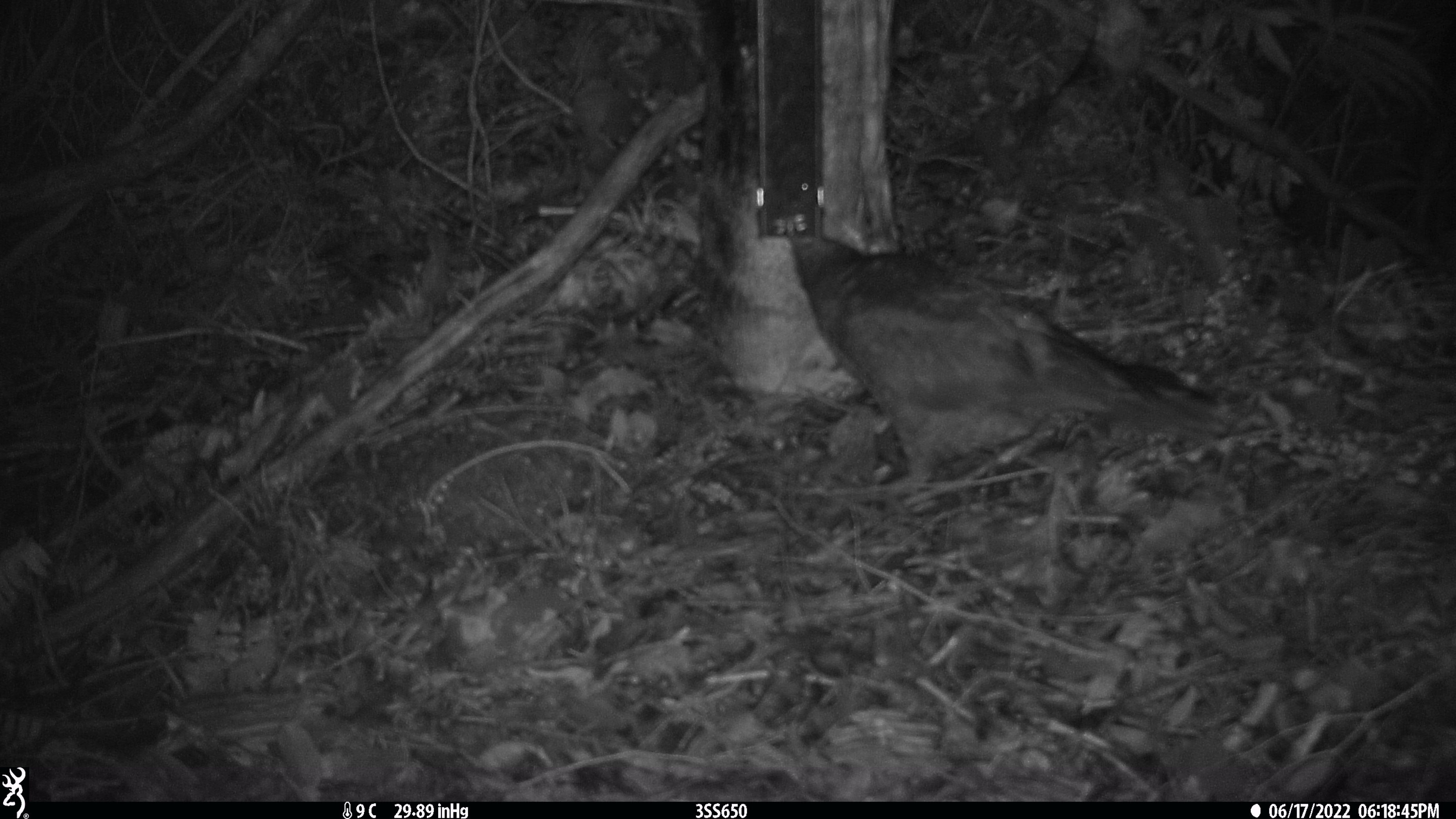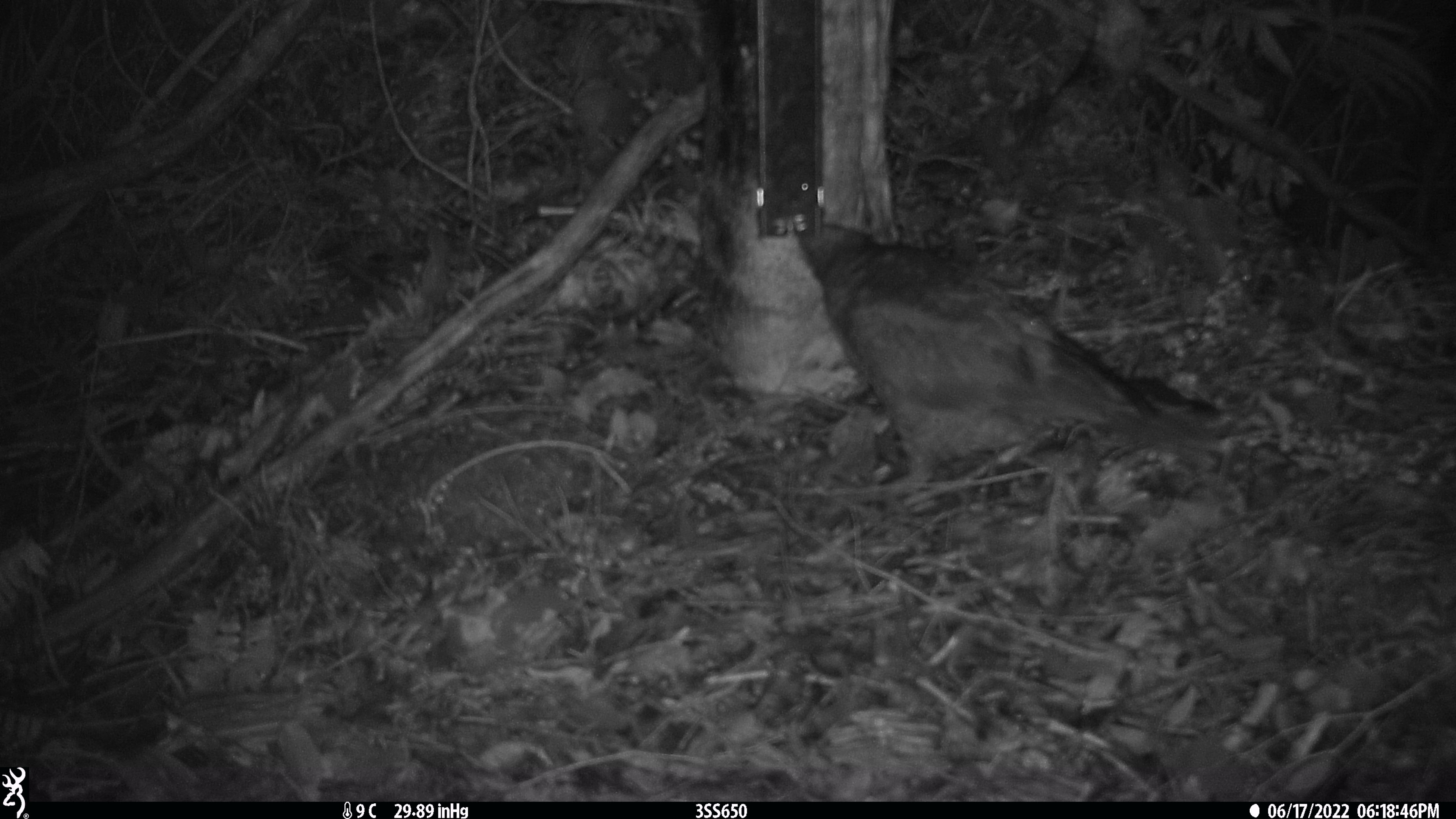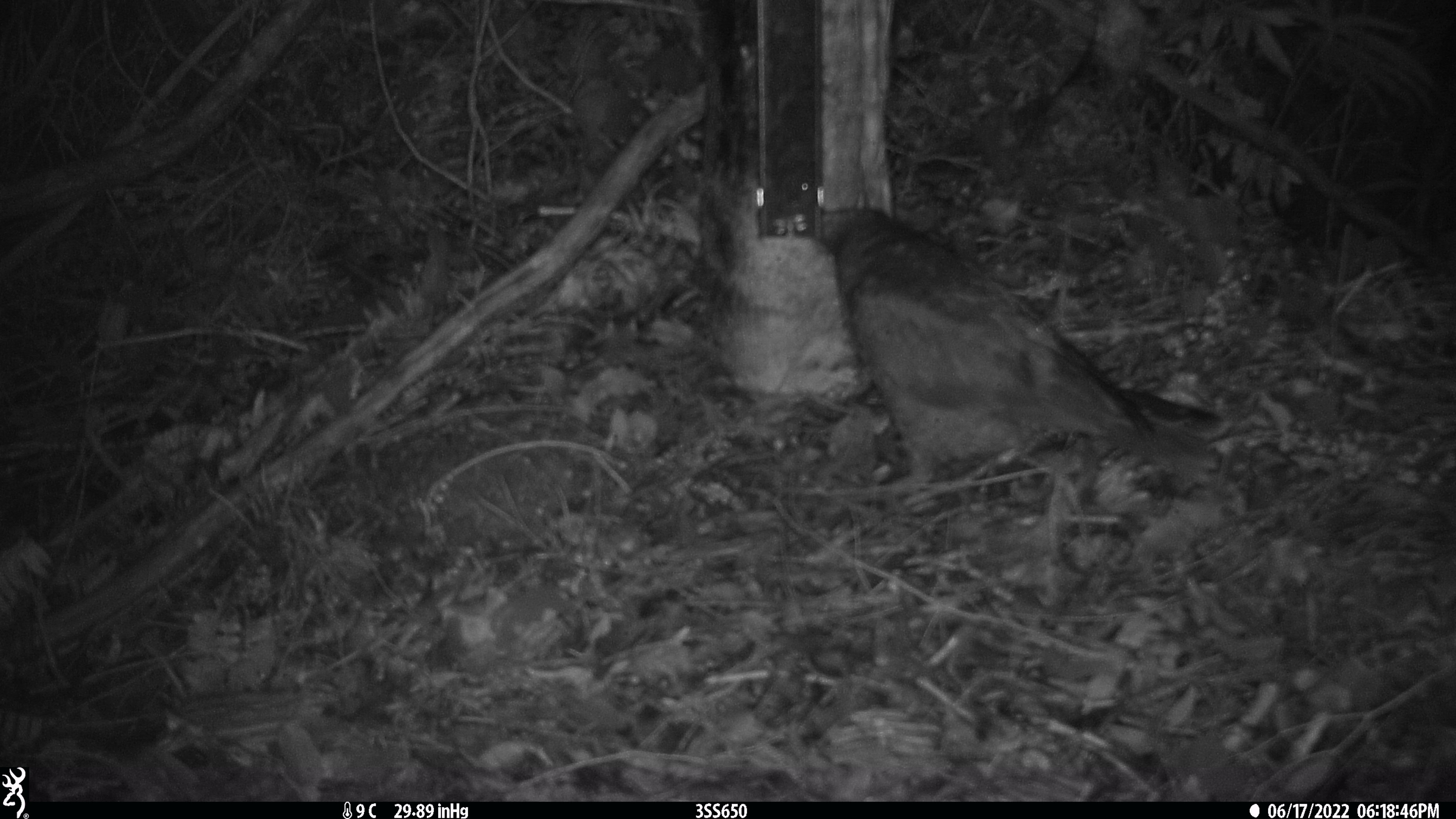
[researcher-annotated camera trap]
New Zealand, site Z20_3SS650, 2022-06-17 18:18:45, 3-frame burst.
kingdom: Animalia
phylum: Chordata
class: Aves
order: Psittaciformes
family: Strigopidae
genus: Nestor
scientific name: Nestor notabilis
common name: kea